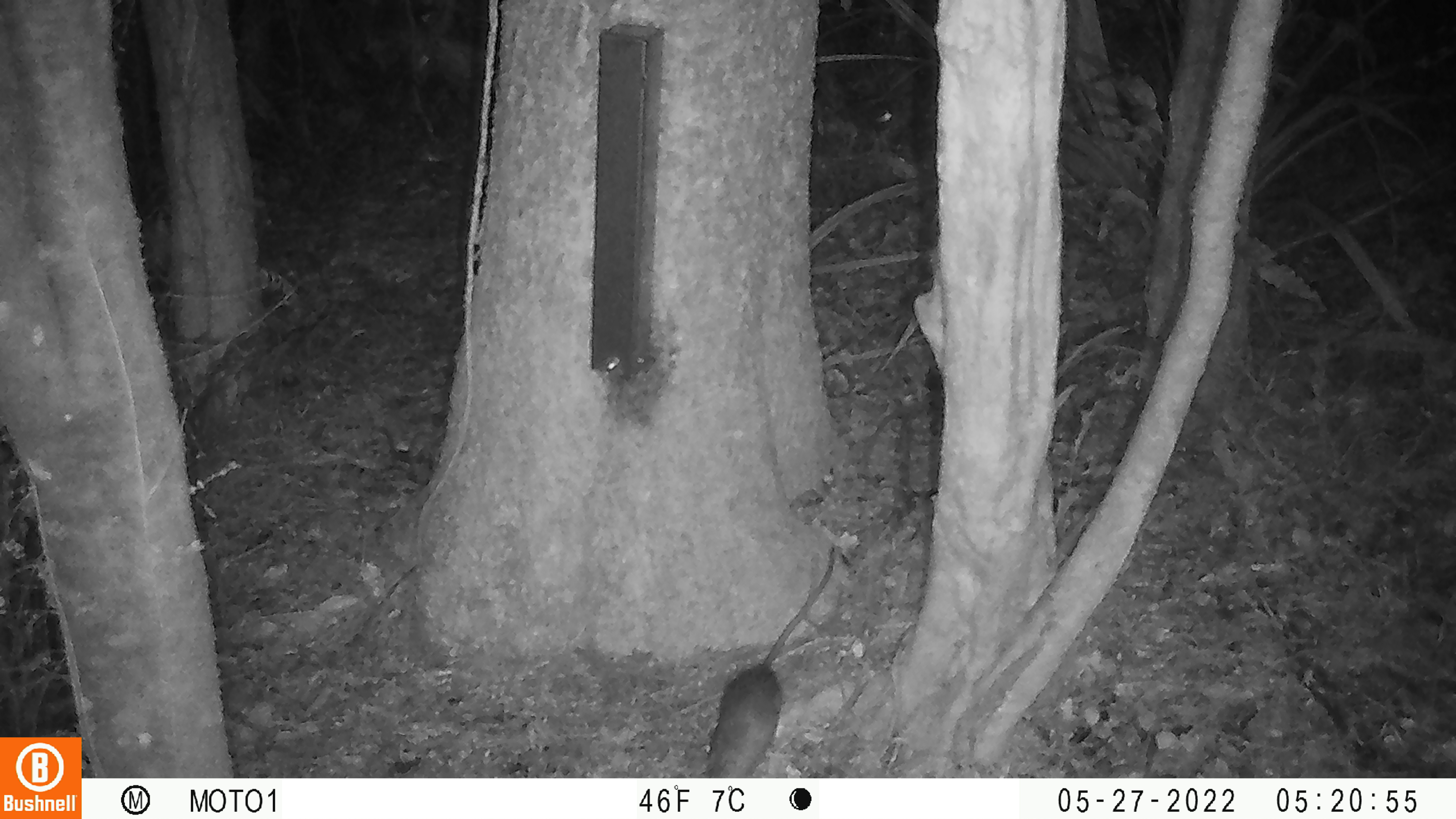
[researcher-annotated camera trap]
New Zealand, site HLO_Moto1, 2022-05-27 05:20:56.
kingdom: Animalia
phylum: Chordata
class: Mammalia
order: Rodentia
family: Muridae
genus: Rattus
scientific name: Rattus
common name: rat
Rat (Rattus).